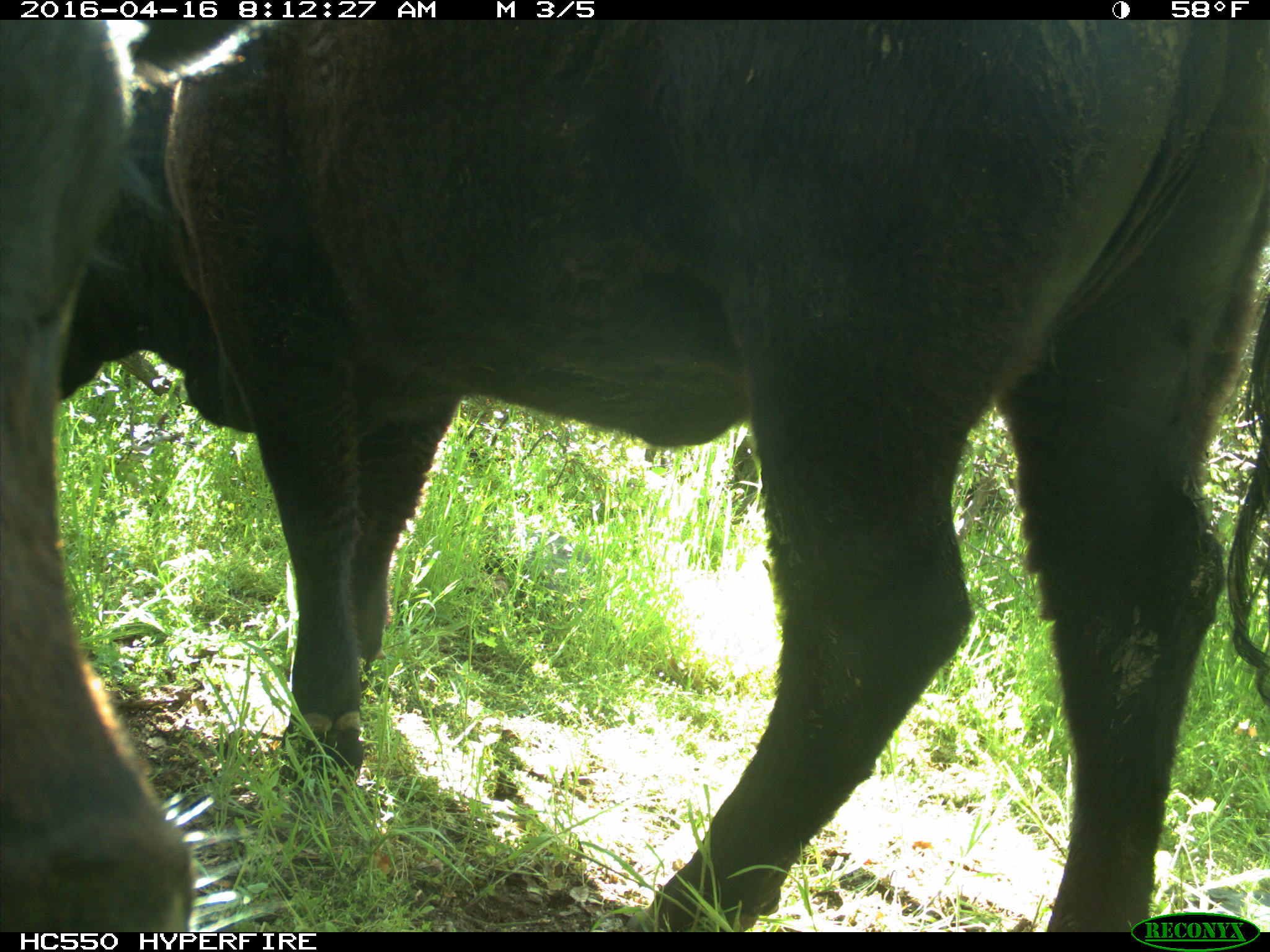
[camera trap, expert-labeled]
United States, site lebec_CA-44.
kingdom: Animalia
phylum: Chordata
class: Mammalia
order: Artiodactyla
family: Bovidae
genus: Bos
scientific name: Bos taurus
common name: domestic cow